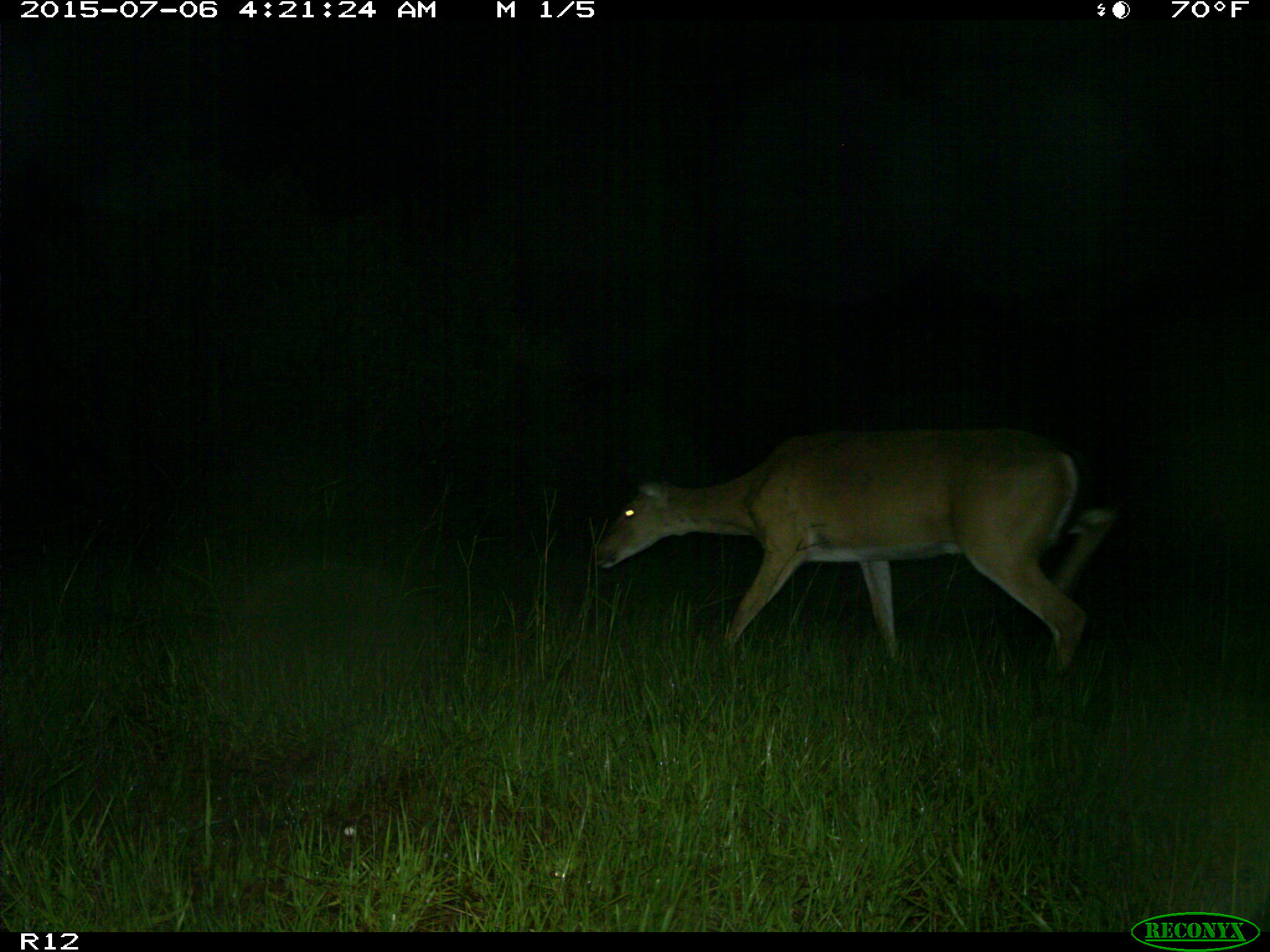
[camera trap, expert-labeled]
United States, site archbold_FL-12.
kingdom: Animalia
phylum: Chordata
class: Mammalia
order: Artiodactyla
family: Cervidae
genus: Odocoileus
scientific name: Odocoileus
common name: deer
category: unidentified deer